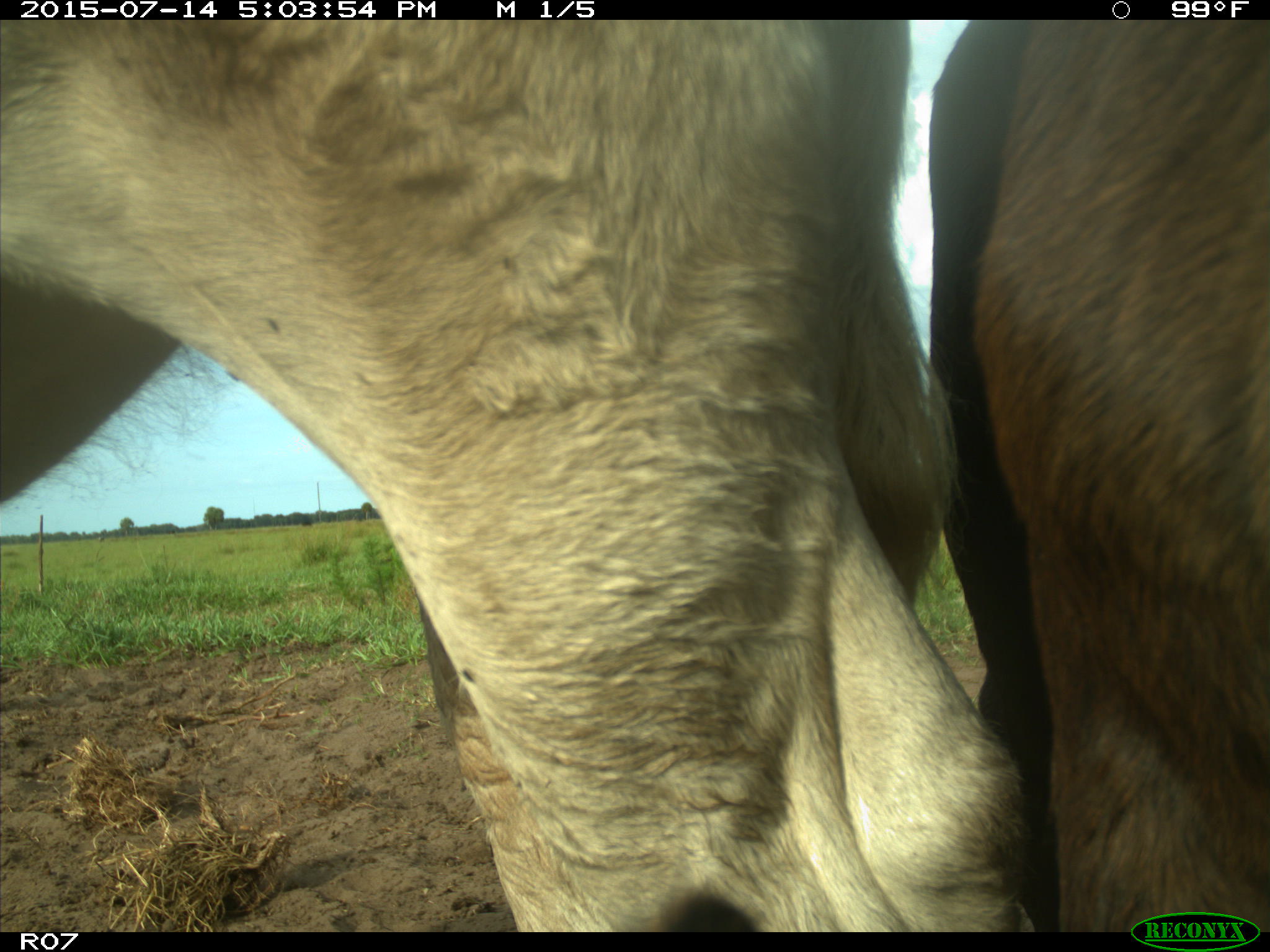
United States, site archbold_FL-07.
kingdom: Animalia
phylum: Chordata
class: Mammalia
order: Artiodactyla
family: Bovidae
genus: Bos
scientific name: Bos taurus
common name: domestic cow